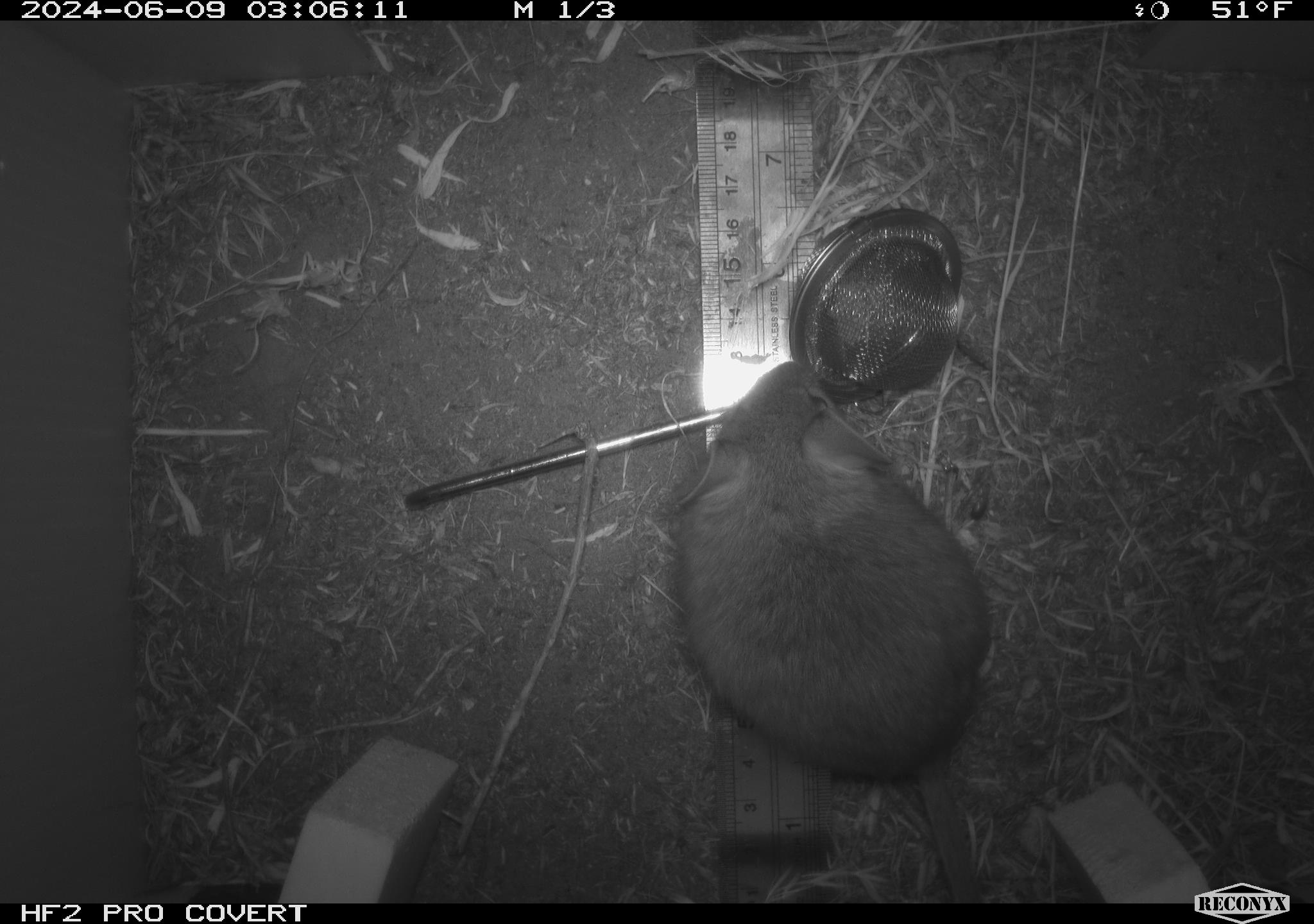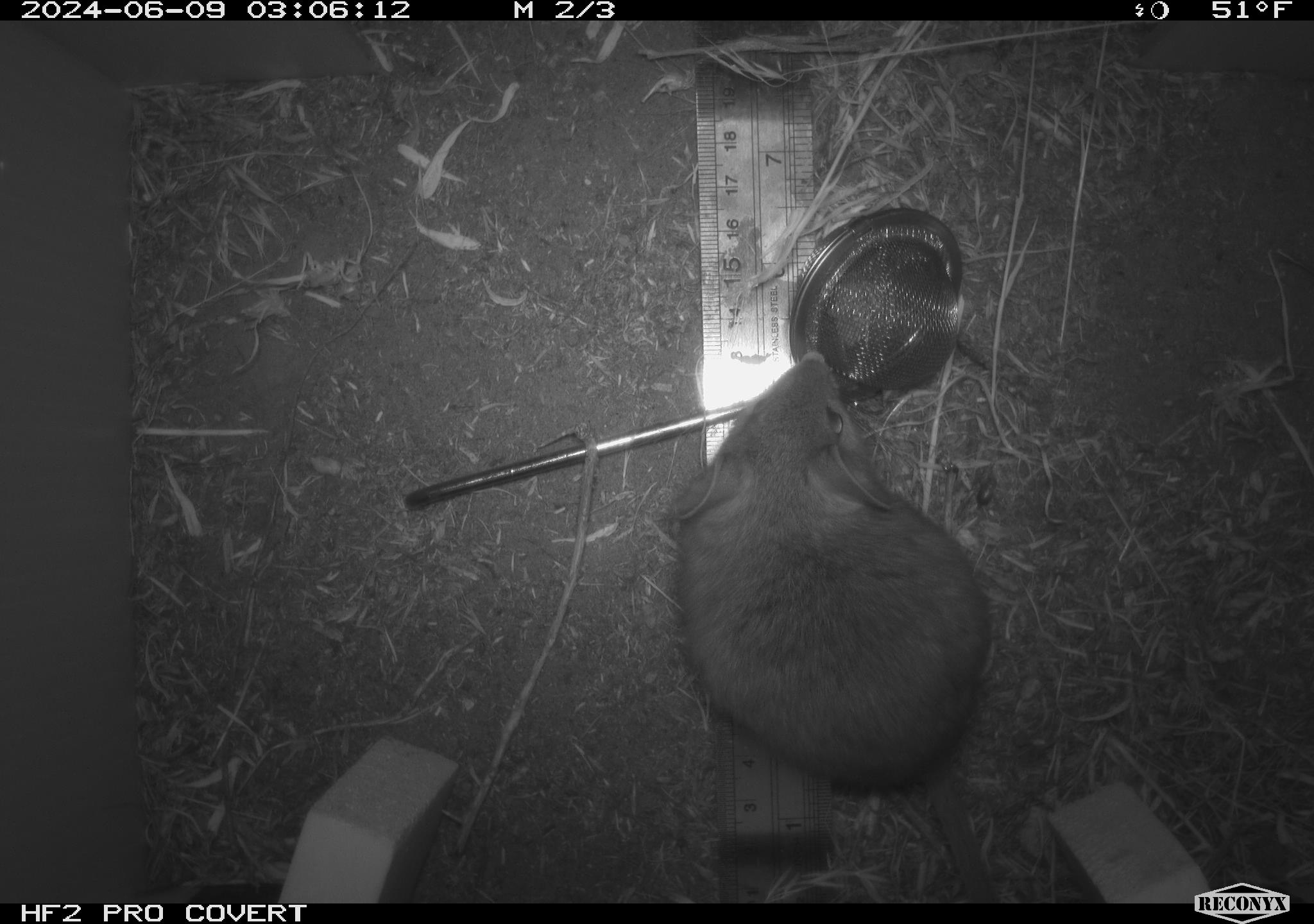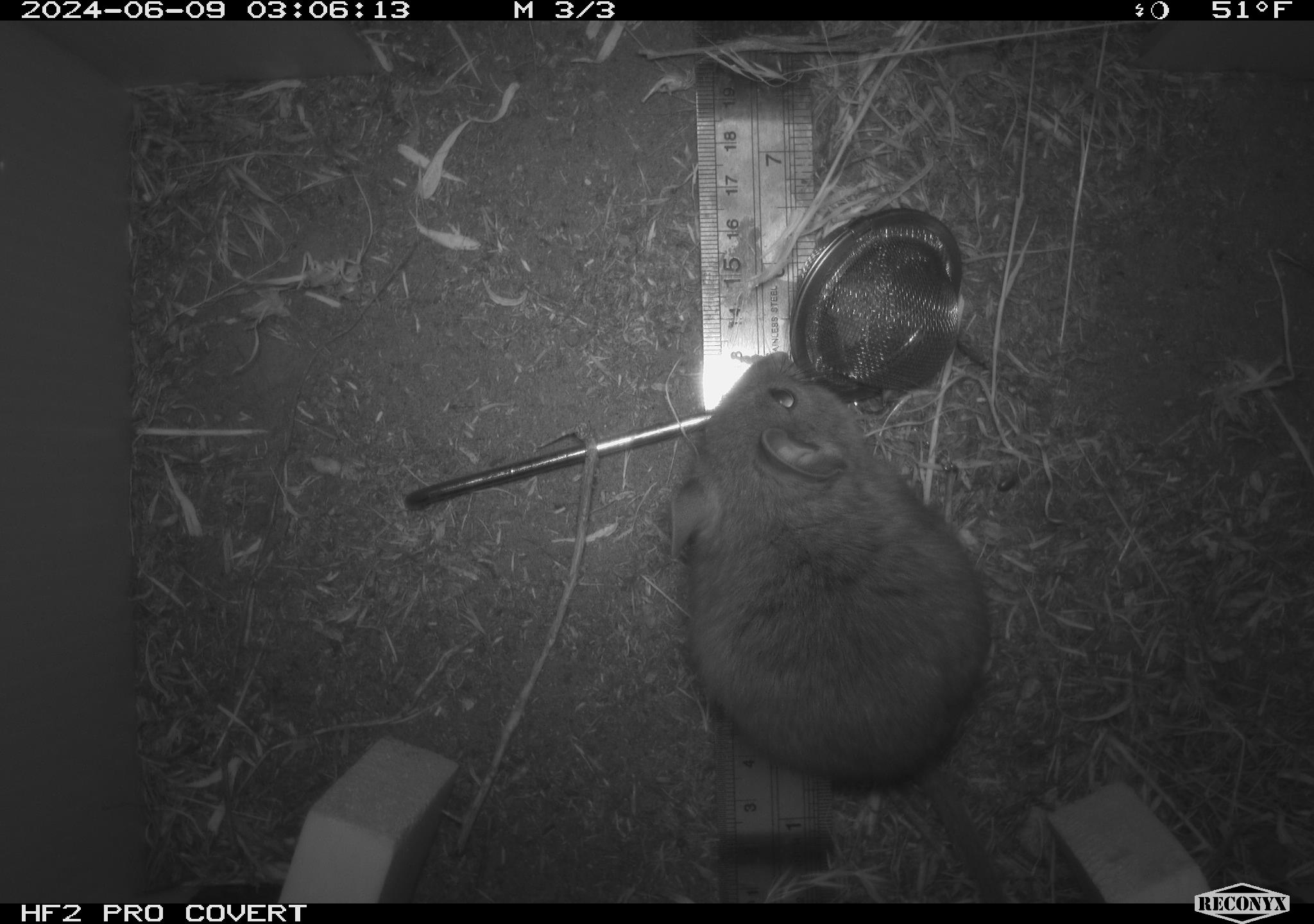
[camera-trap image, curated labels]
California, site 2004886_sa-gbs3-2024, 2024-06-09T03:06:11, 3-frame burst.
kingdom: Animalia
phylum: Chordata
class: Mammalia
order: Rodentia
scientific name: Rodentia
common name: woodrat or rat or mouse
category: woodrat or rat or mouse species